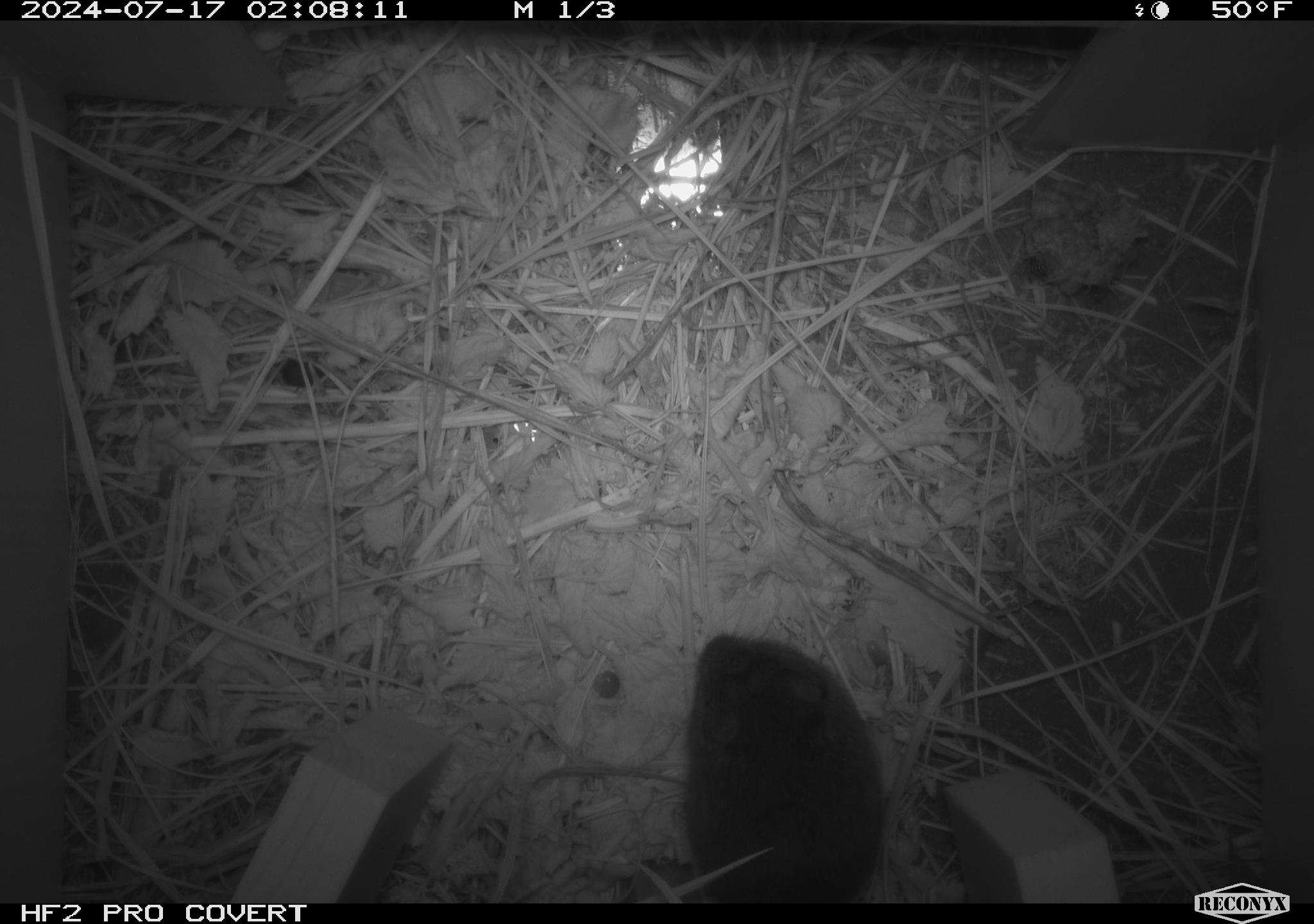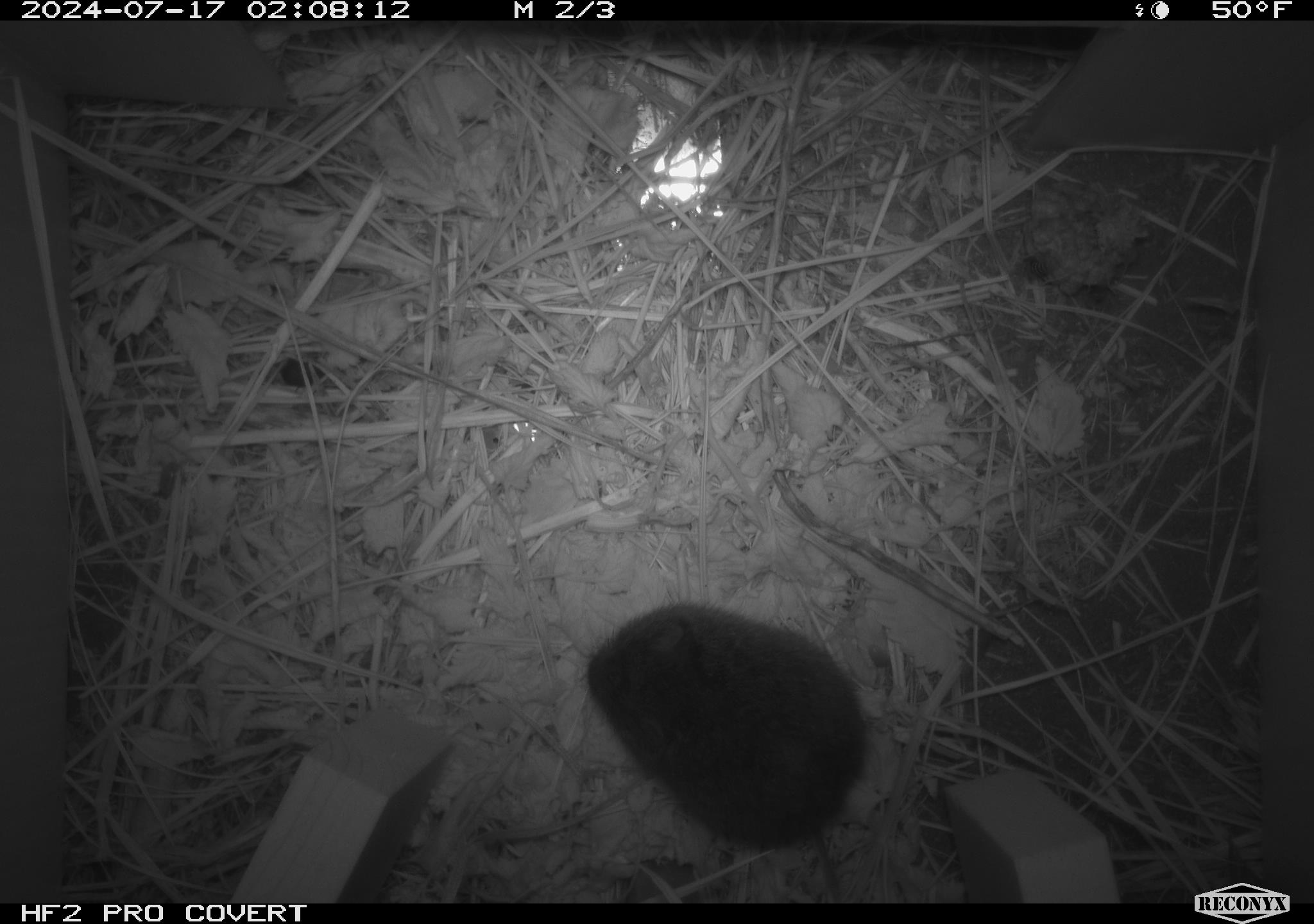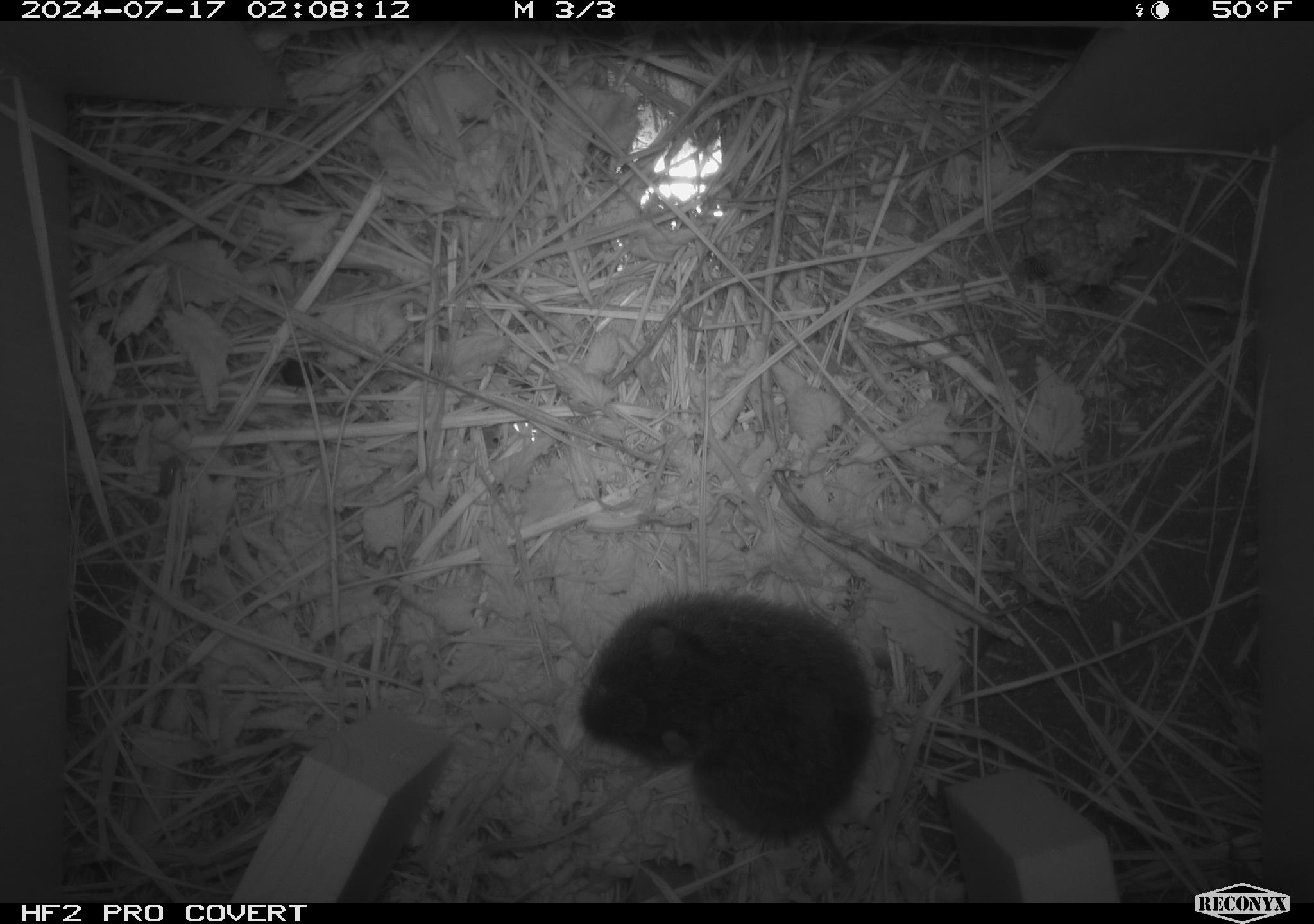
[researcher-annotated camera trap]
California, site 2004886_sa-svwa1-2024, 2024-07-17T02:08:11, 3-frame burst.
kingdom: Animalia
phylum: Chordata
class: Mammalia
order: Rodentia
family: Cricetidae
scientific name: Arvicolinae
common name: voles, lemmings, and muskrats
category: arvicolinae subfamily